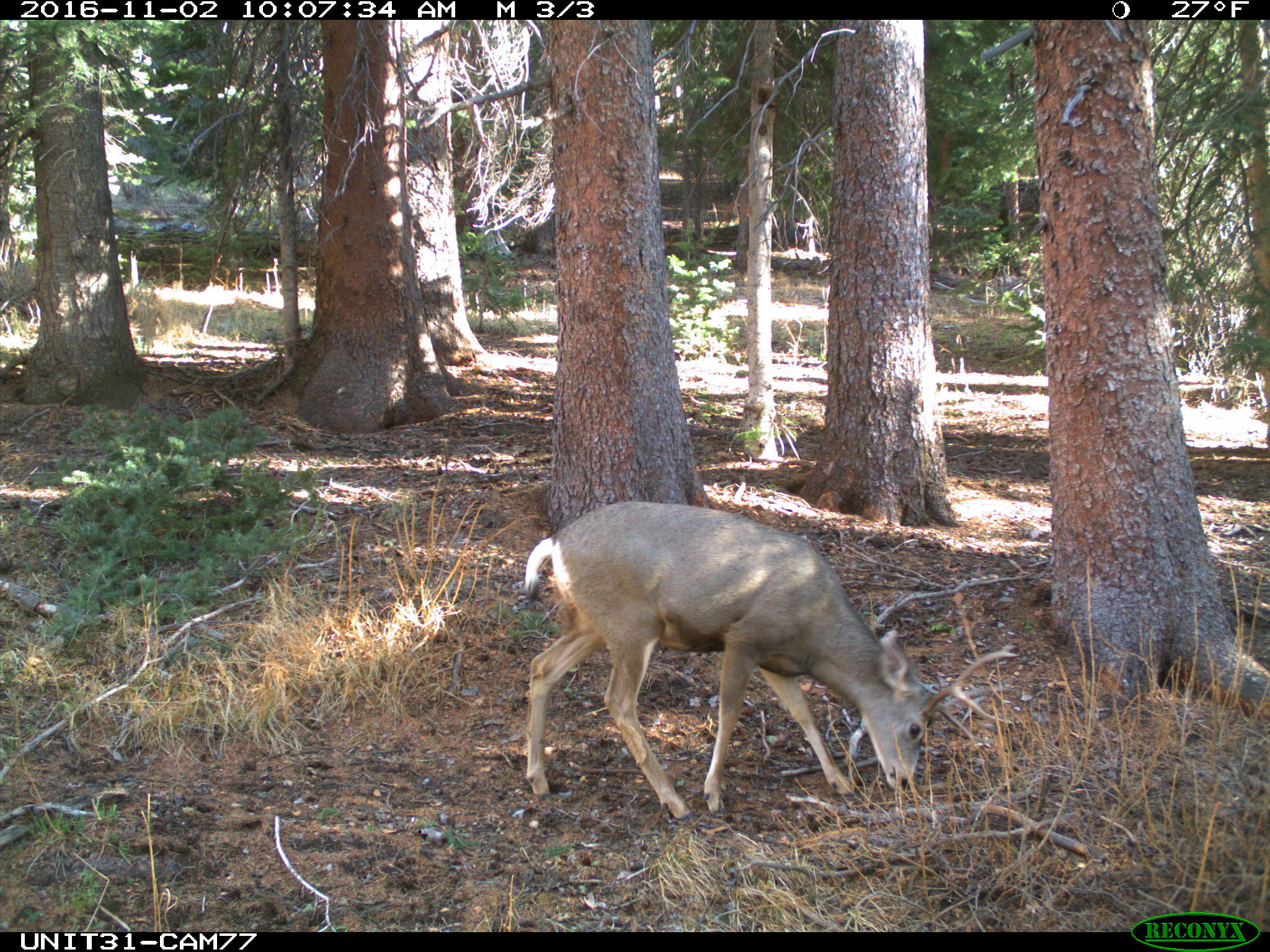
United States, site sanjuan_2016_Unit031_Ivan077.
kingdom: Animalia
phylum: Chordata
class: Mammalia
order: Artiodactyla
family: Cervidae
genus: Odocoileus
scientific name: Odocoileus hemionus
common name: mule deer